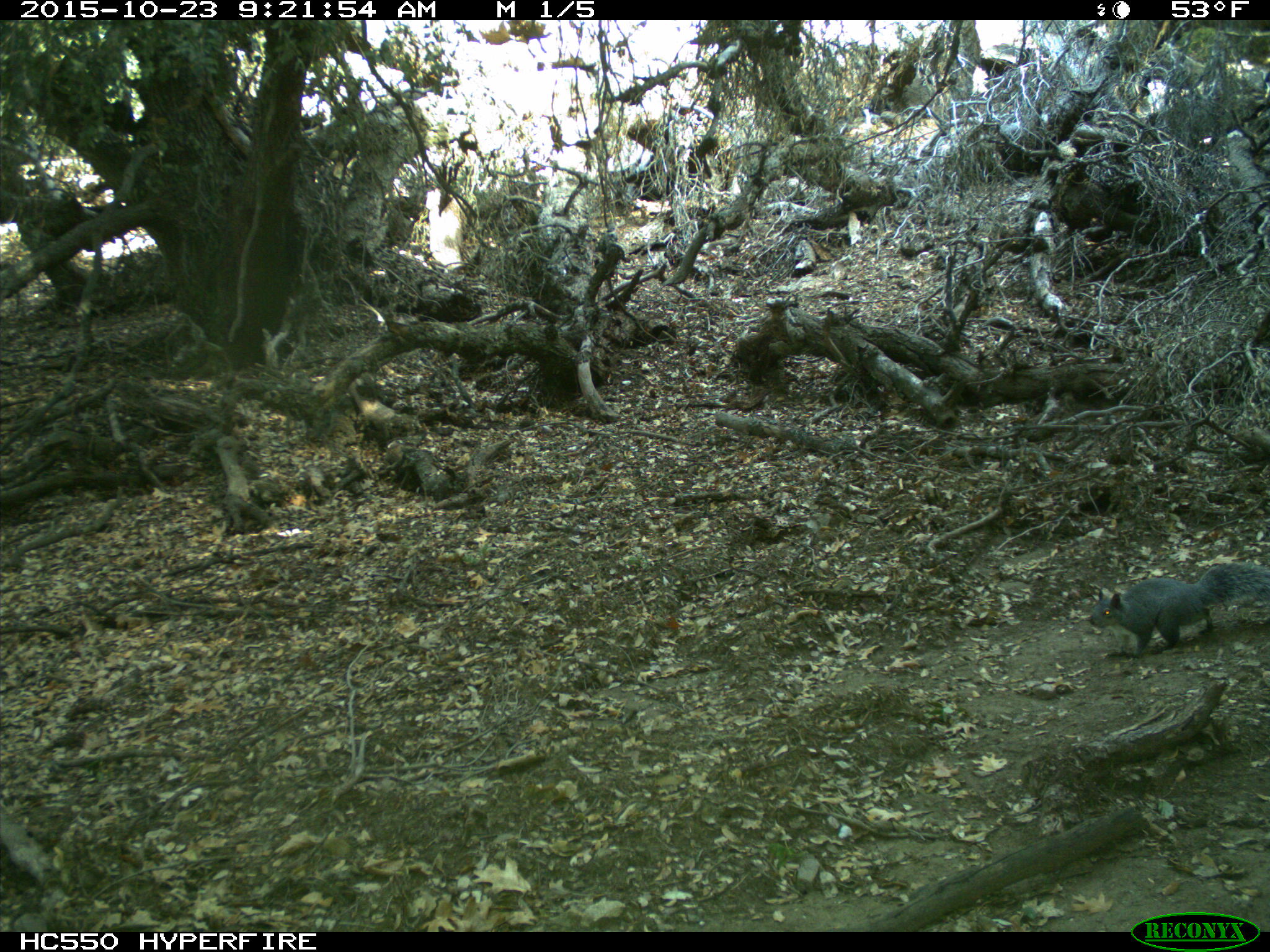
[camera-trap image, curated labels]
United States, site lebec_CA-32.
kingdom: Animalia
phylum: Chordata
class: Mammalia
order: Rodentia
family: Sciuridae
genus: Sciurus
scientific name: Sciurus carolinensis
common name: eastern gray squirrel